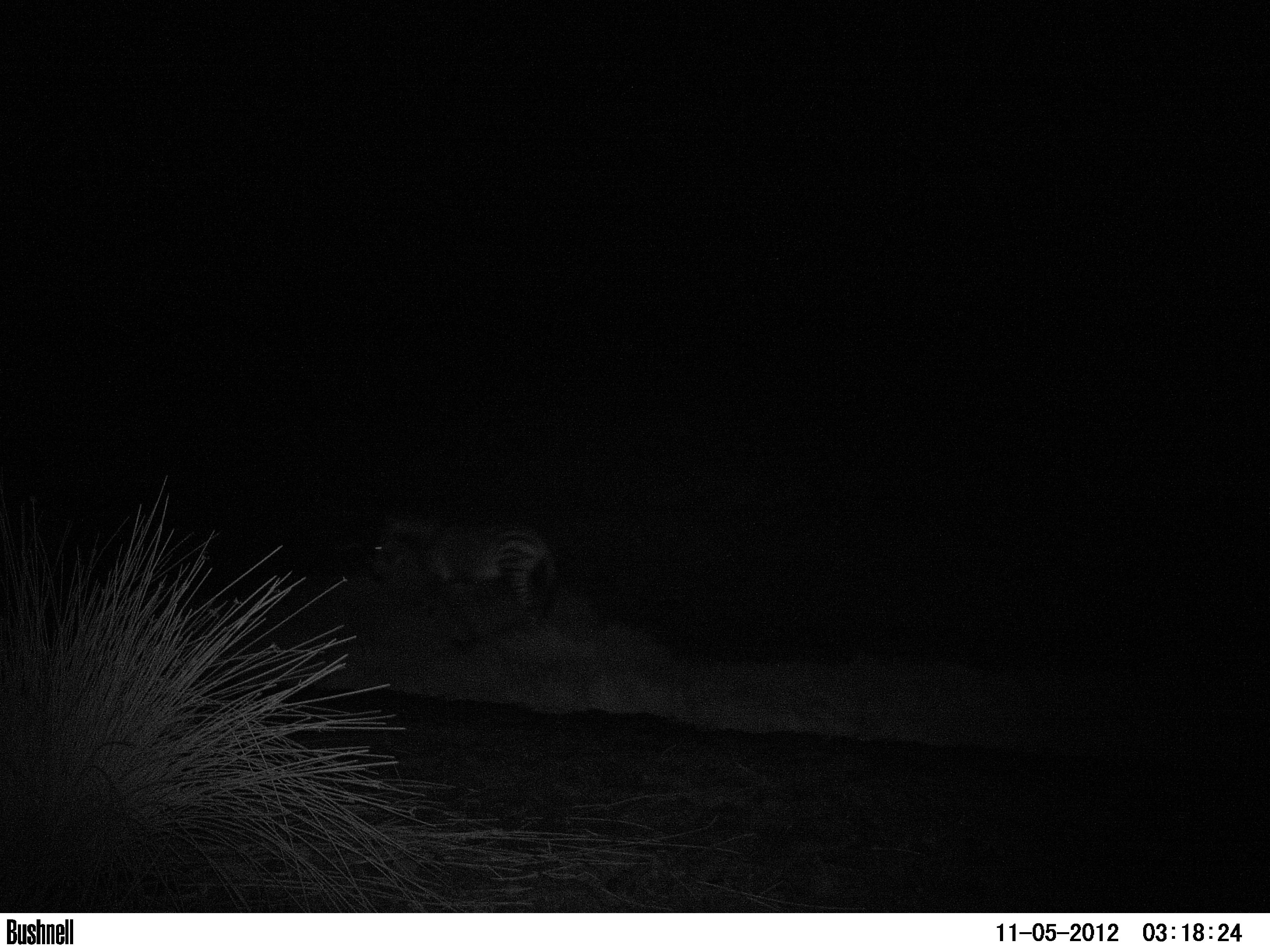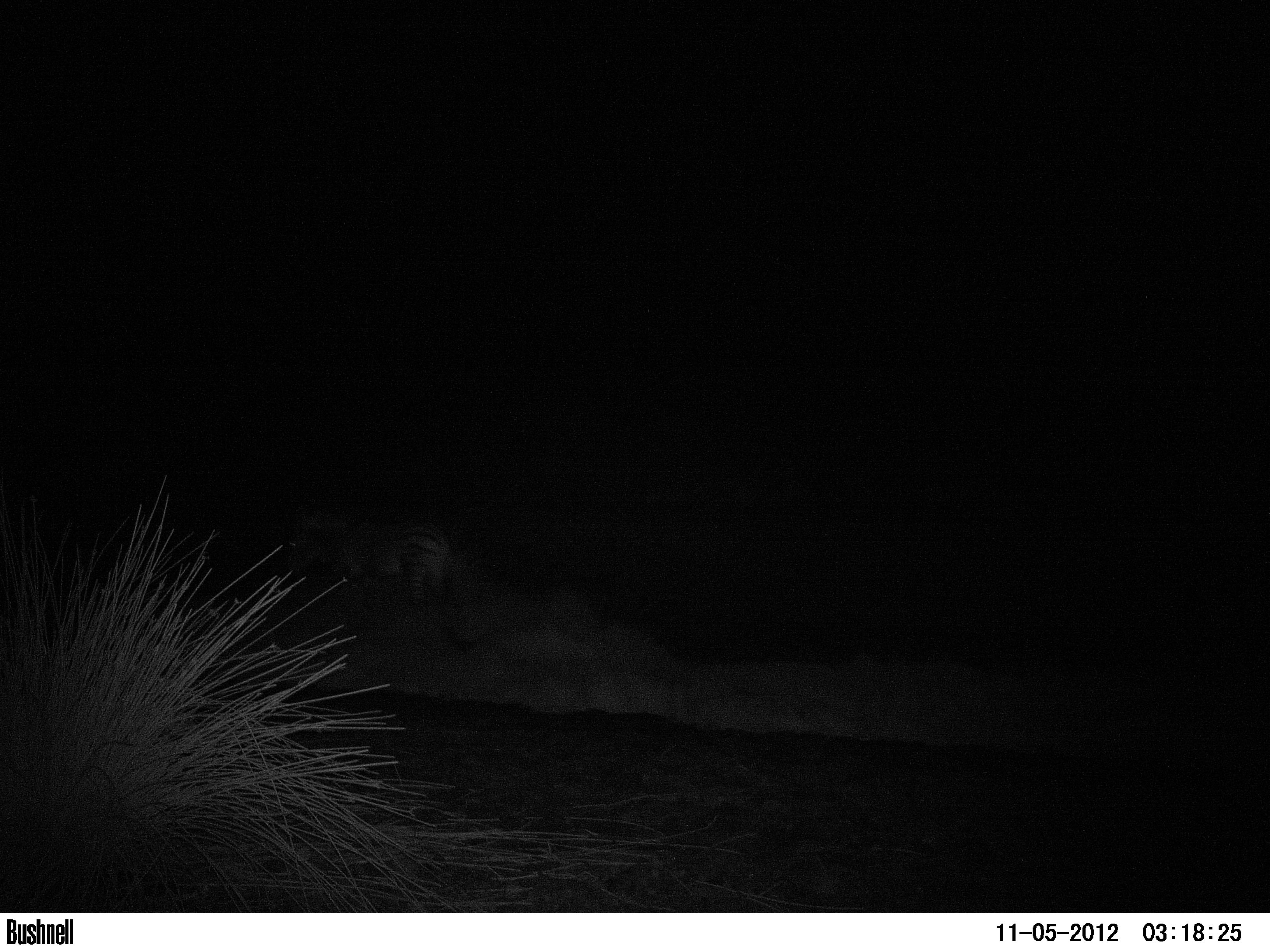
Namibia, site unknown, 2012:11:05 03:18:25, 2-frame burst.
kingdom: Animalia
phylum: Chordata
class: Mammalia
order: Perissodactyla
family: Equidae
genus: Equus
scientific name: Equus zebra hartmannae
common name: hartmann's mountain zebra